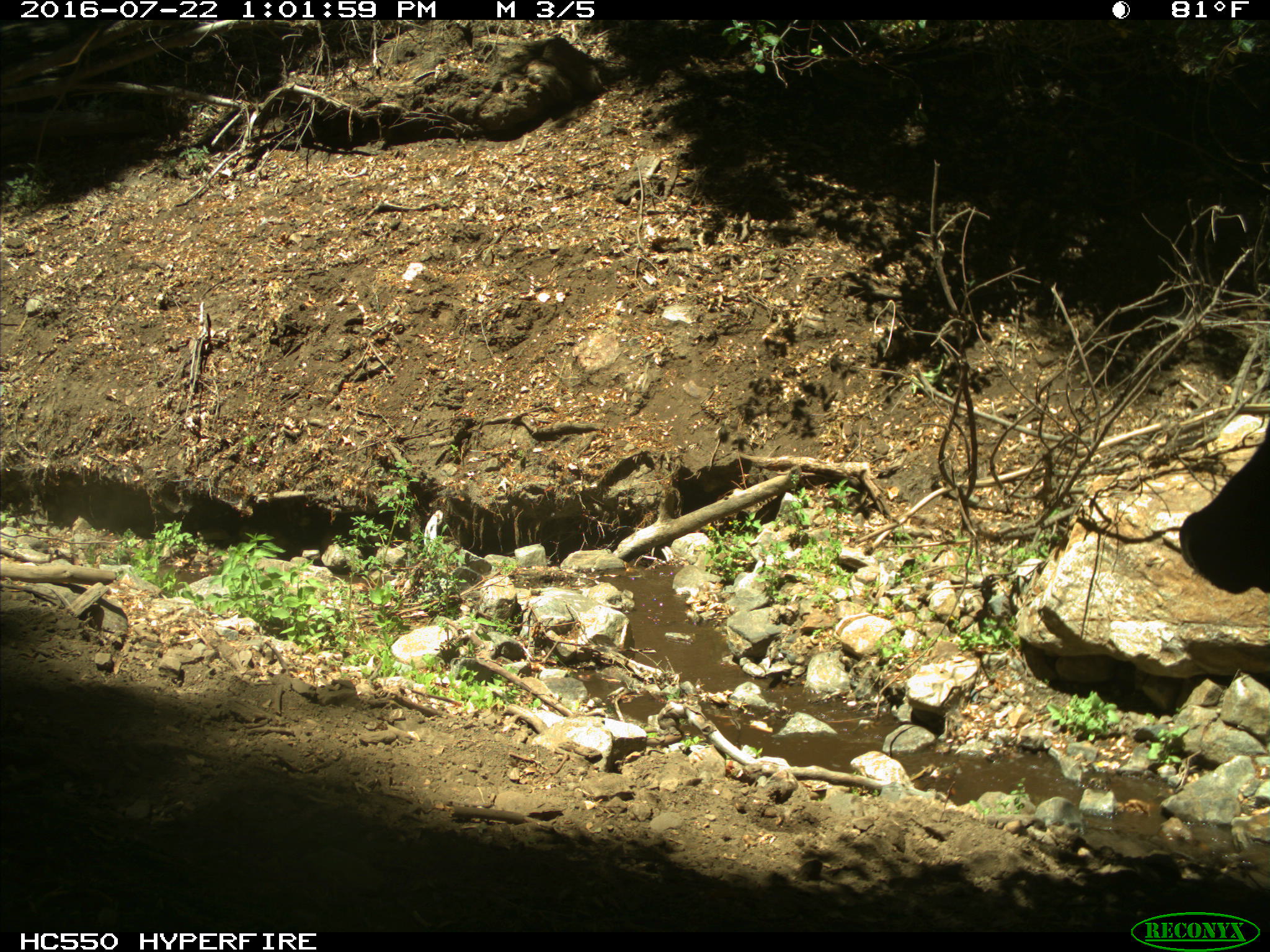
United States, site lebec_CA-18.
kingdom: Animalia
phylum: Chordata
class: Mammalia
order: Artiodactyla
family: Bovidae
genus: Bos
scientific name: Bos taurus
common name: domestic cow